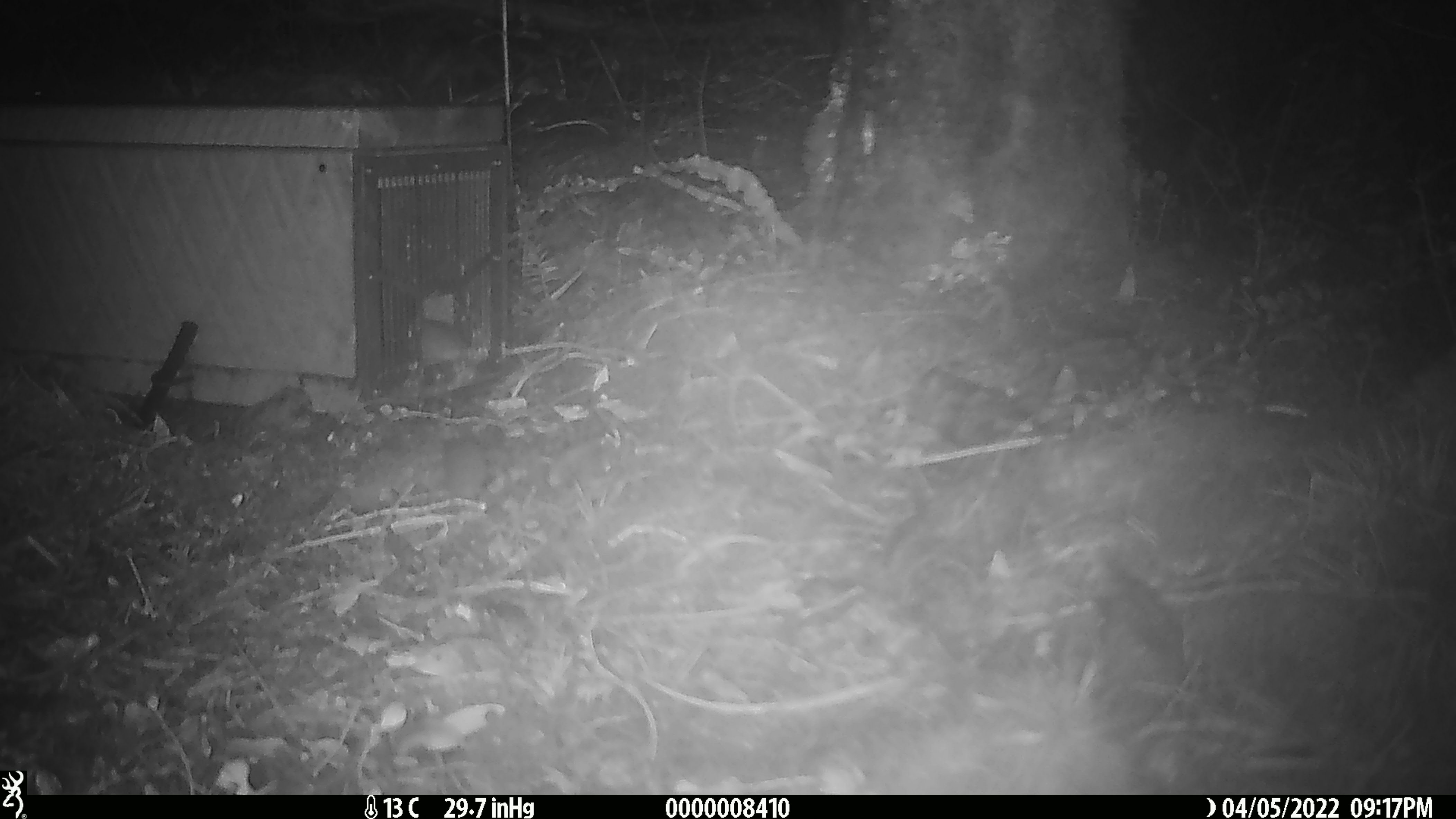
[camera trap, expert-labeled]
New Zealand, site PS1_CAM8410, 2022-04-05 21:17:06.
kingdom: Animalia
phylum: Chordata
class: Mammalia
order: Rodentia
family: Muridae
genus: Mus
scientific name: Mus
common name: mouse